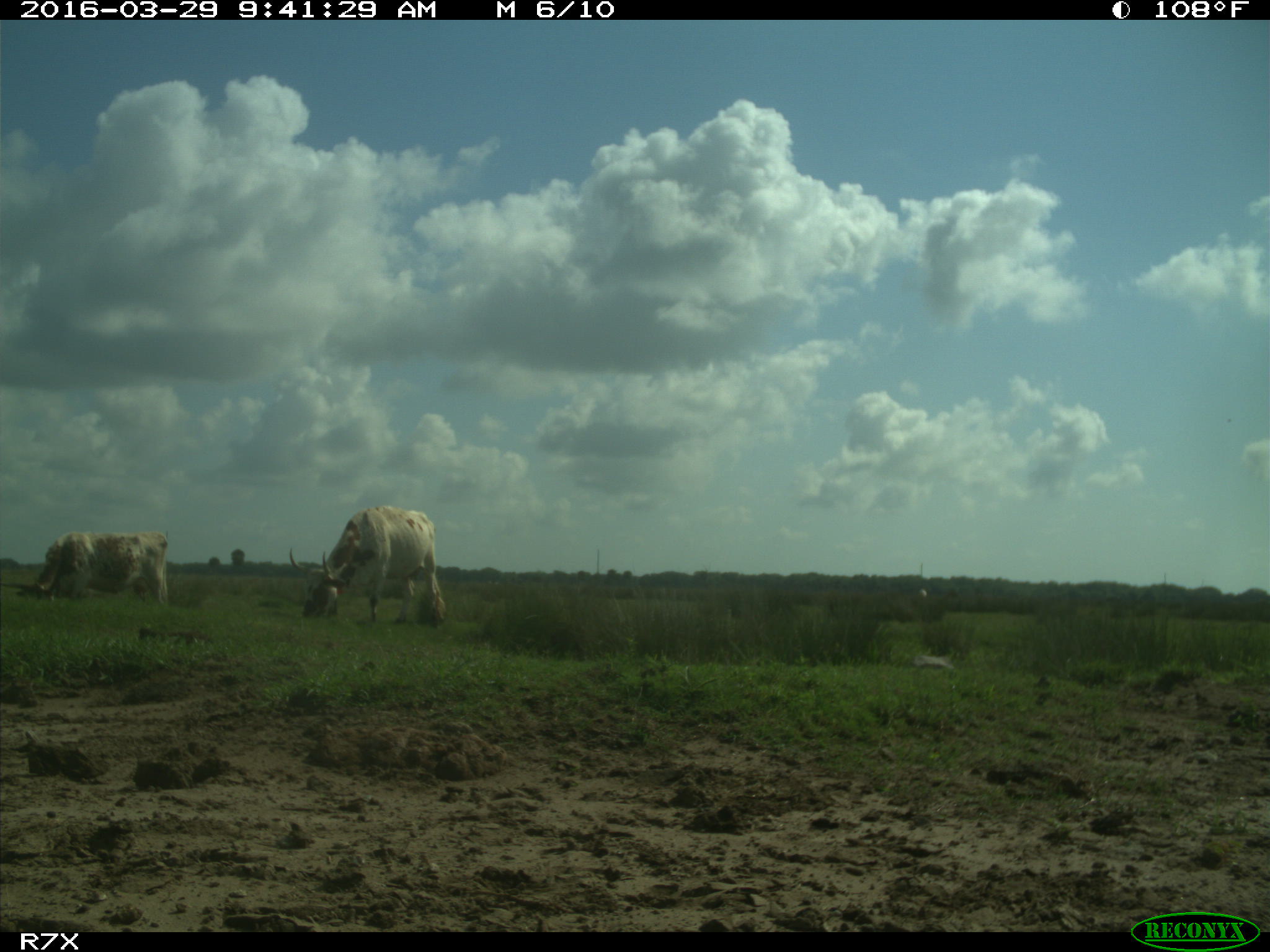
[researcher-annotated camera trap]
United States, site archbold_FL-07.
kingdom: Animalia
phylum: Chordata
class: Mammalia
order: Artiodactyla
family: Bovidae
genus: Bos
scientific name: Bos taurus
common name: domestic cow